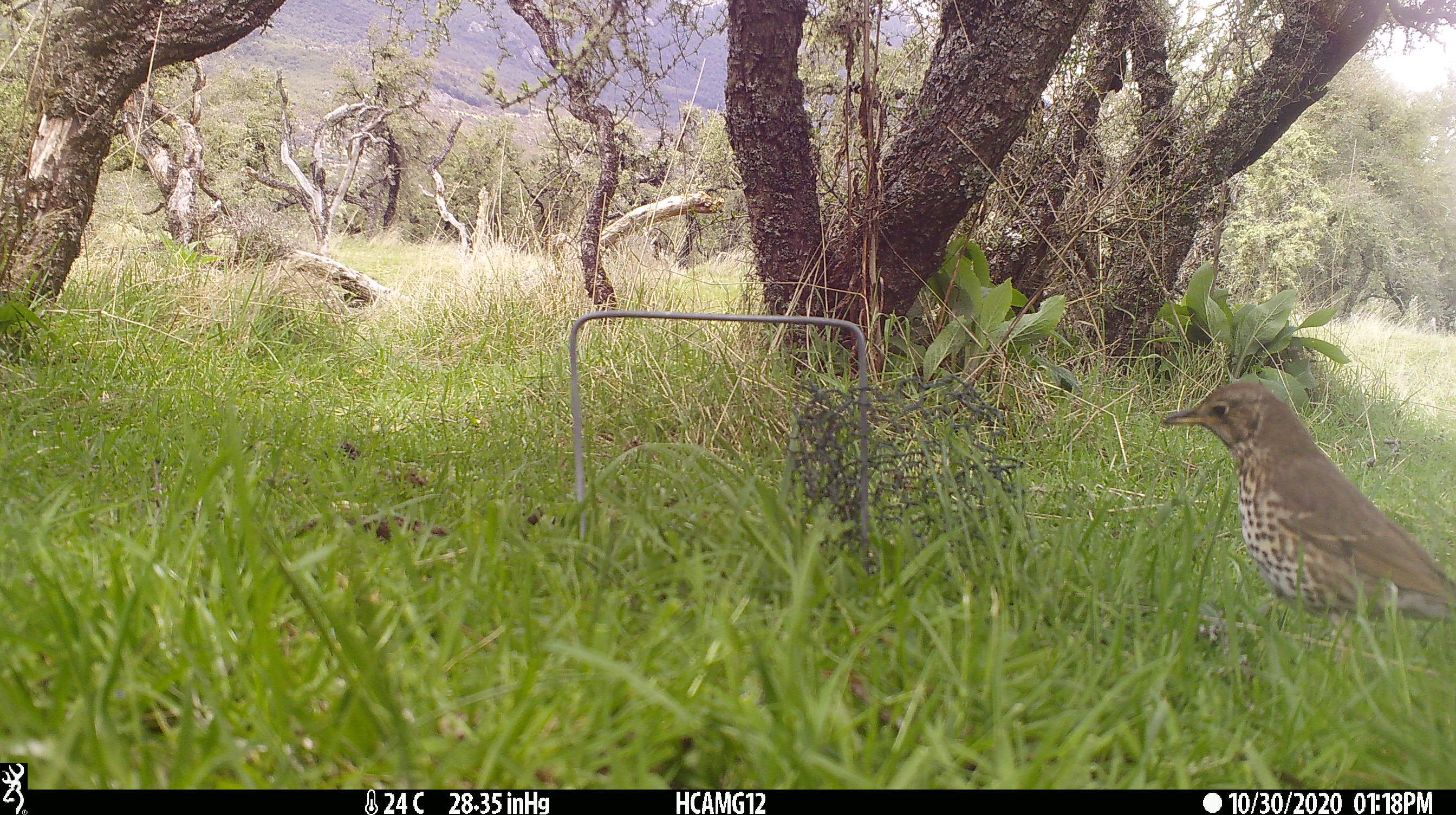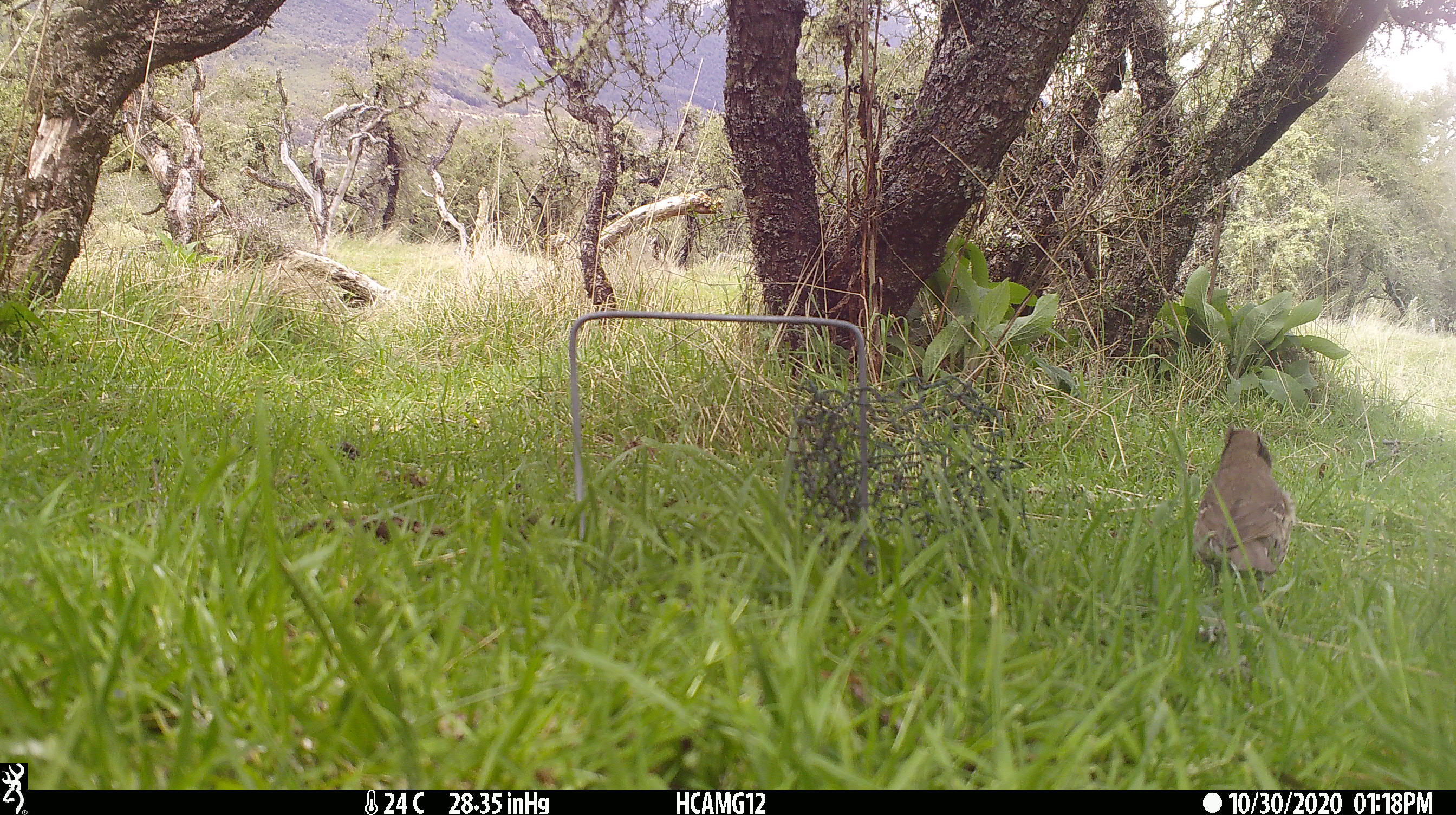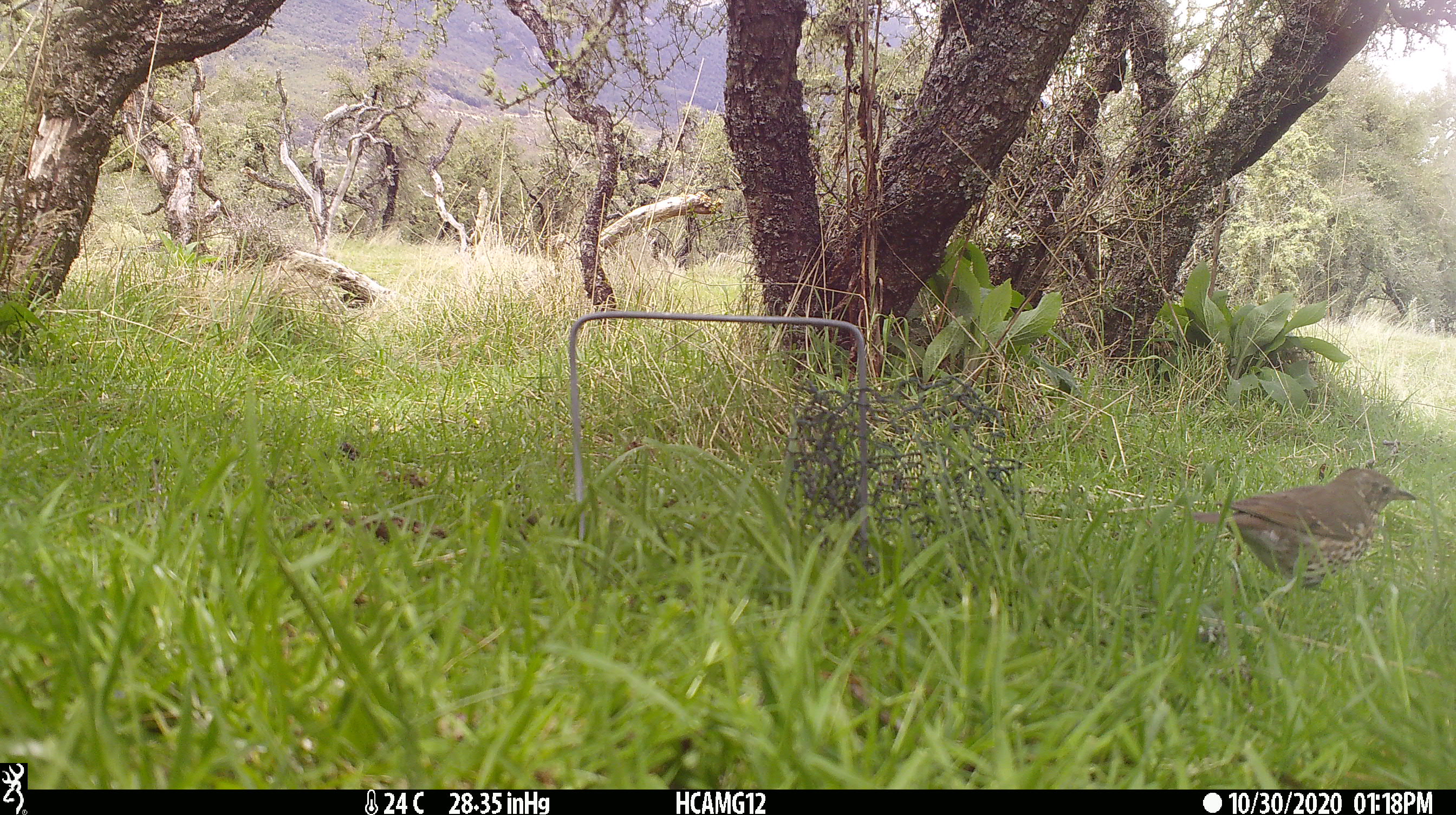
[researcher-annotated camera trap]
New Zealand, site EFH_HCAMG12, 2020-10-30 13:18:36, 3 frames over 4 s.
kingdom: Animalia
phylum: Chordata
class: Aves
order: Passeriformes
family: Turdidae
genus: Turdus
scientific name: Turdus philomelos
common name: song thrush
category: thrush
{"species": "thrush (song thrush) (Turdus philomelos)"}